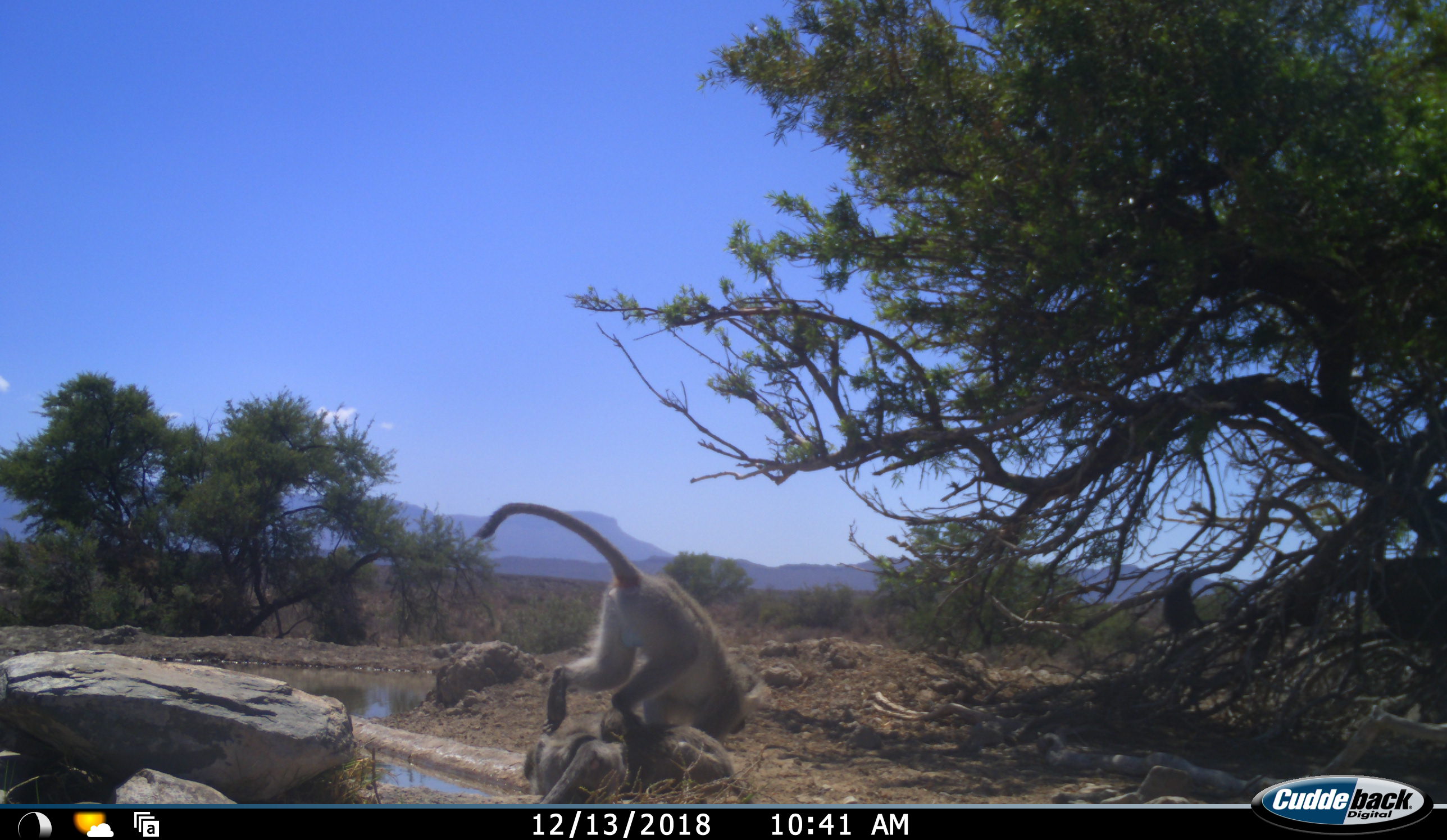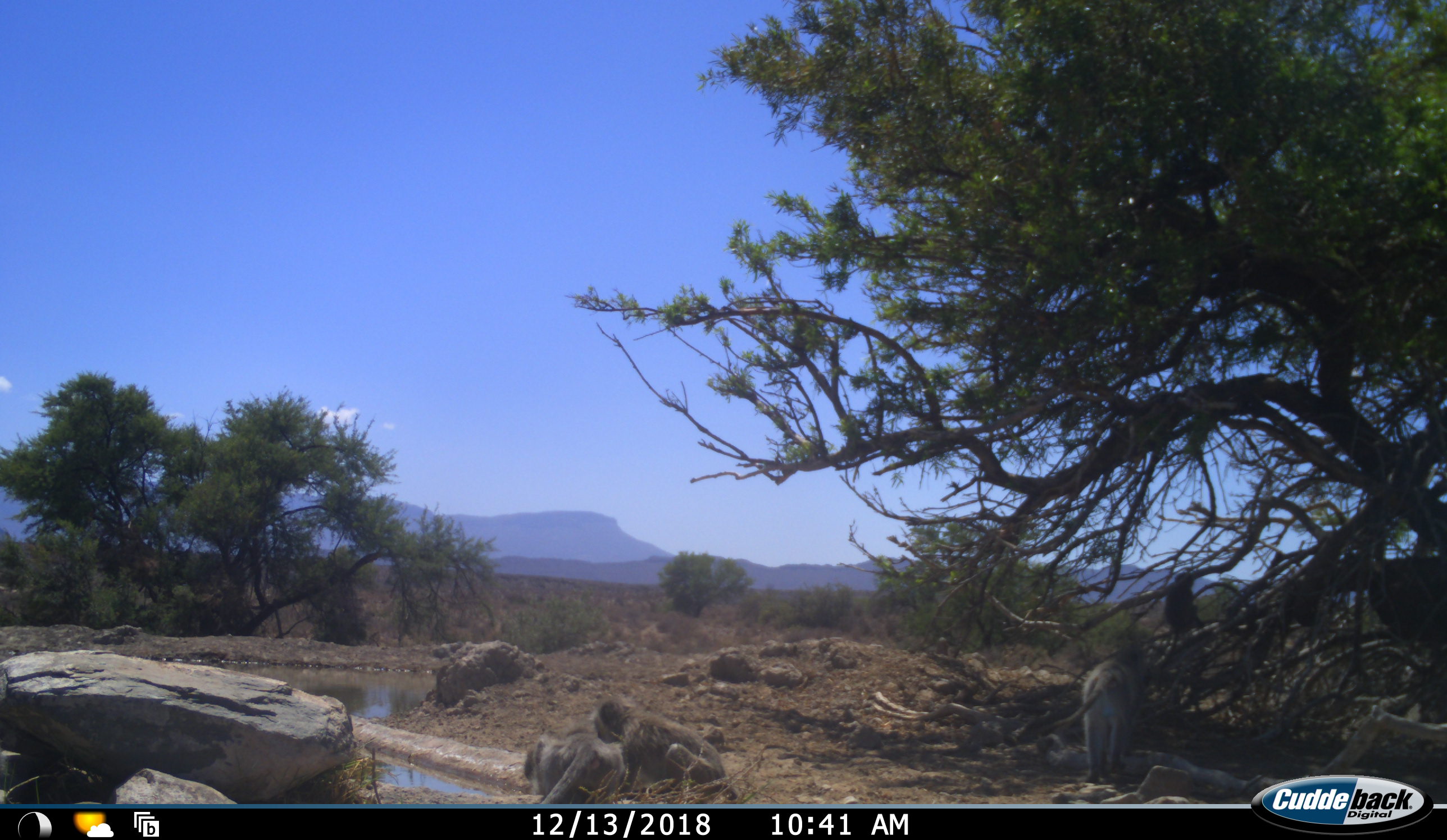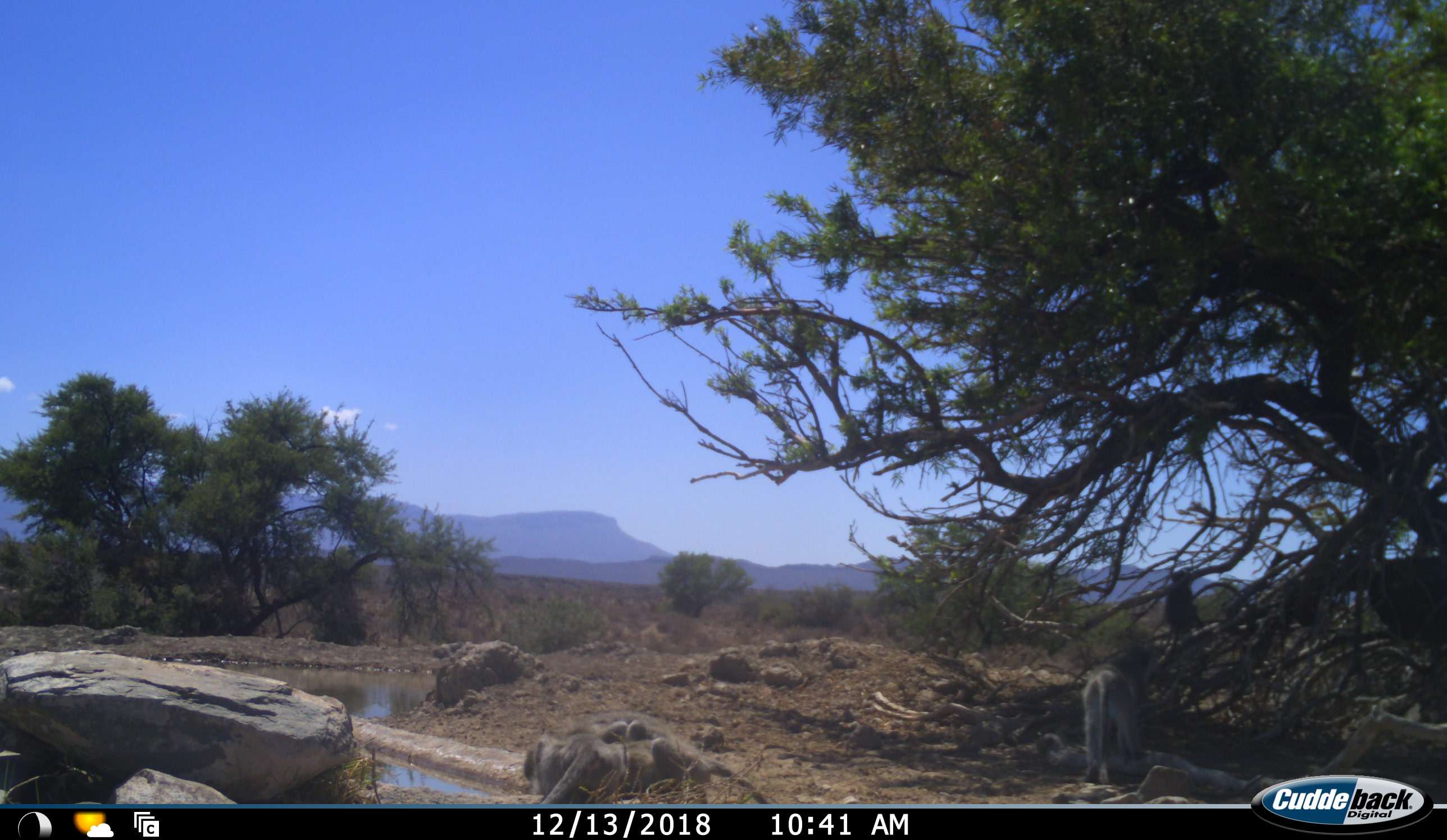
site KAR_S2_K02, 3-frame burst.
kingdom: Animalia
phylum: Chordata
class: Mammalia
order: Primates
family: Cercopithecidae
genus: Chlorocebus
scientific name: Chlorocebus pygerythrus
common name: vervet monkey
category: monkeyvervet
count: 4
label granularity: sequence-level